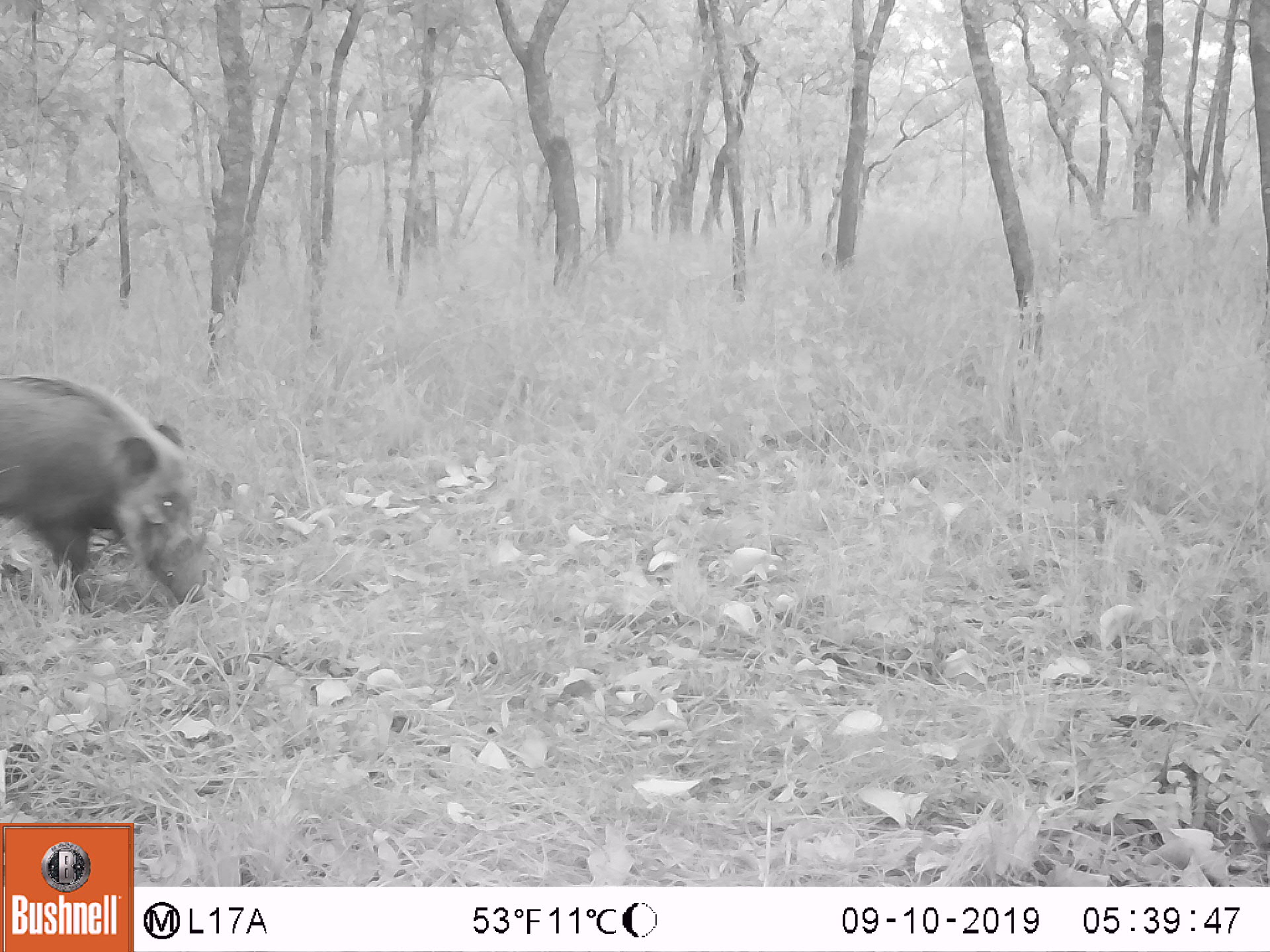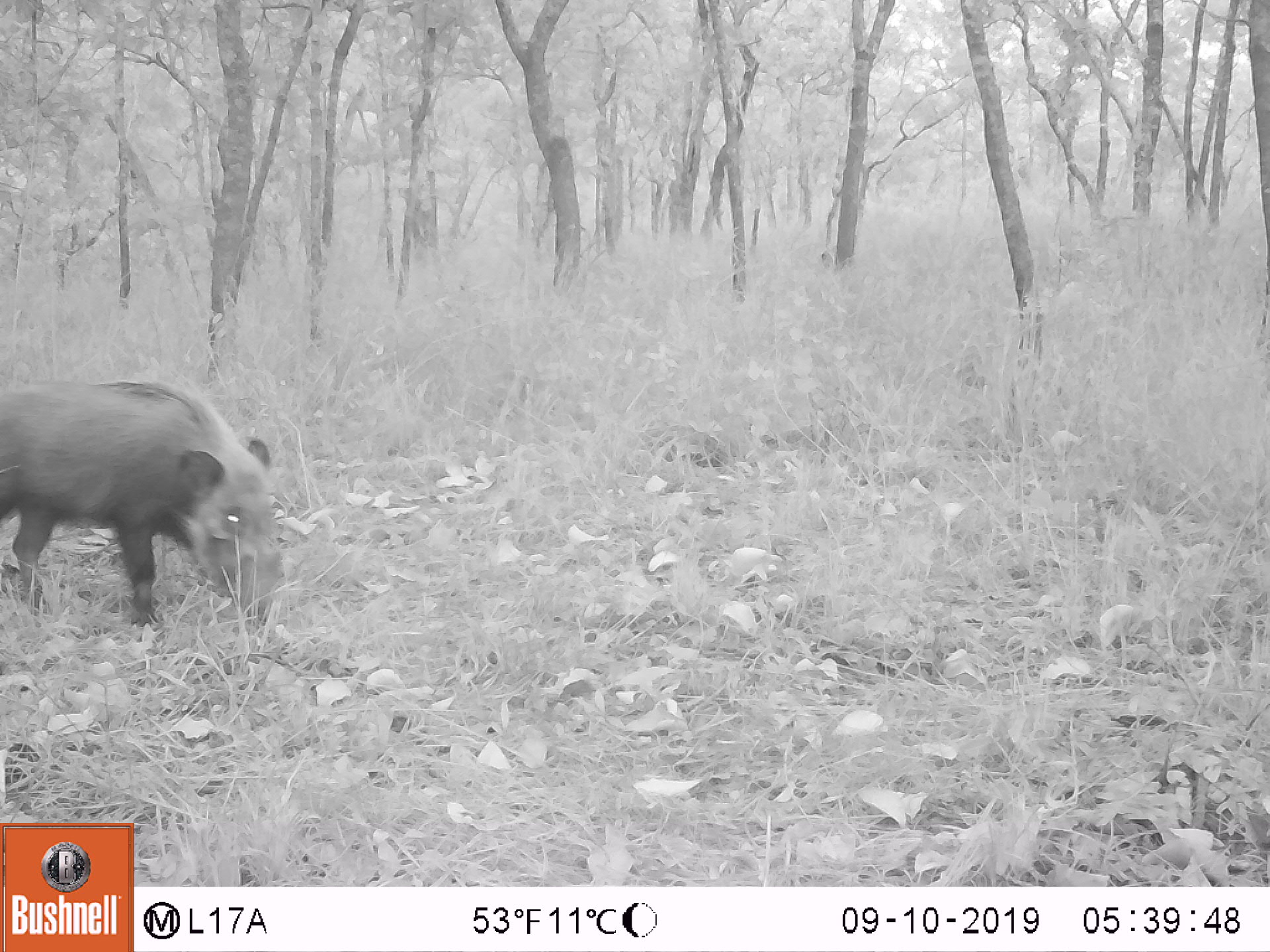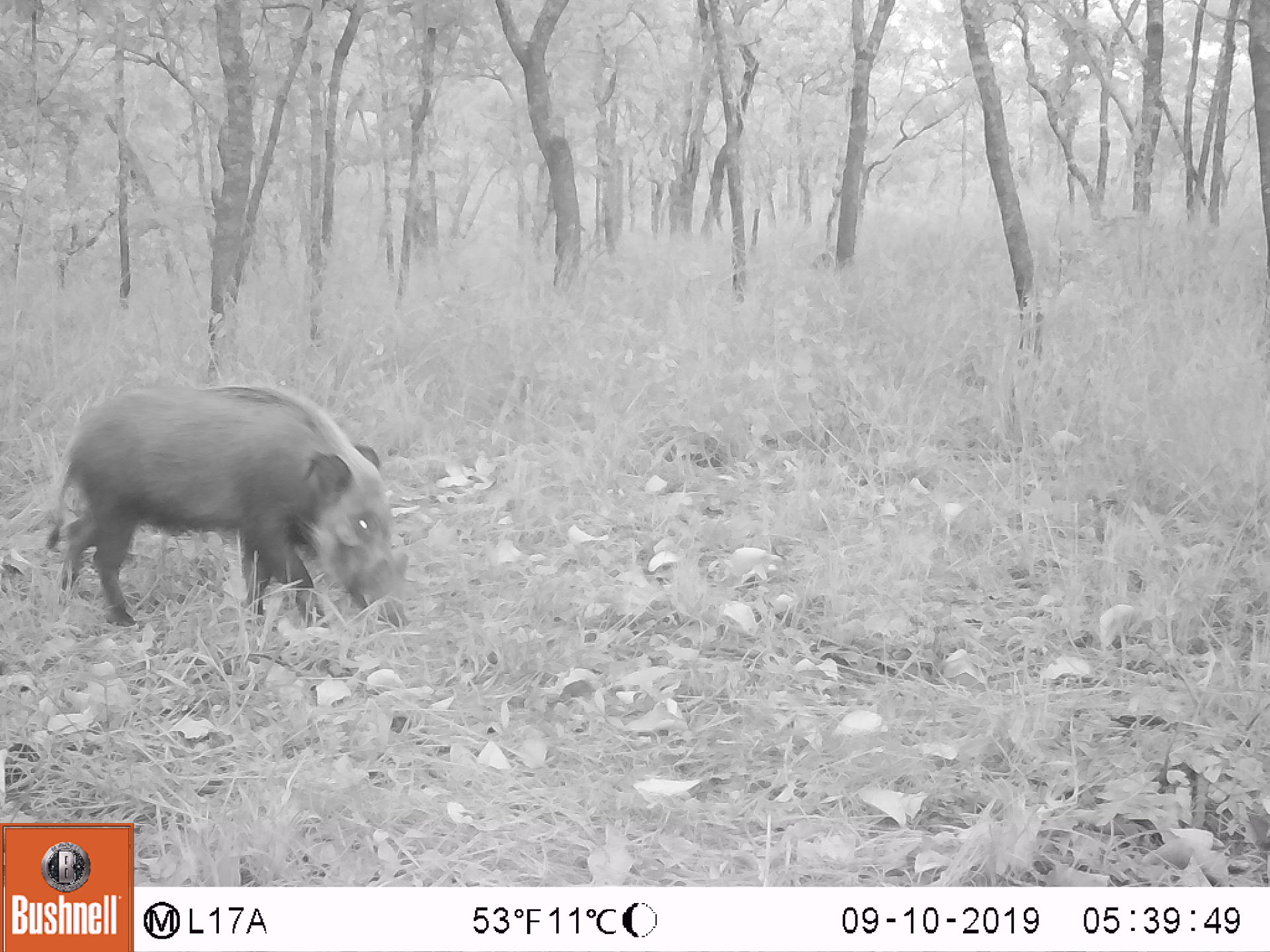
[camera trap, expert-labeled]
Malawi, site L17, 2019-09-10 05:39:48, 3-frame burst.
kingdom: Animalia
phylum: Chordata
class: Mammalia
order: Artiodactyla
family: Suidae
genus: Potamochoerus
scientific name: Potamochoerus larvatus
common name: bushpig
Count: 1.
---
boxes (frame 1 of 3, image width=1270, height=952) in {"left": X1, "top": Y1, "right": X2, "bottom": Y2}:
bushpig: {"left": 4, "top": 369, "right": 220, "bottom": 615}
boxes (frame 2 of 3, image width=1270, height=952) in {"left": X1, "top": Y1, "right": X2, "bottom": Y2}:
bushpig: {"left": 1, "top": 367, "right": 292, "bottom": 630}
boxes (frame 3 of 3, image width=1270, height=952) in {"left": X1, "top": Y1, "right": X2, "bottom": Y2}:
bushpig: {"left": 52, "top": 376, "right": 413, "bottom": 630}